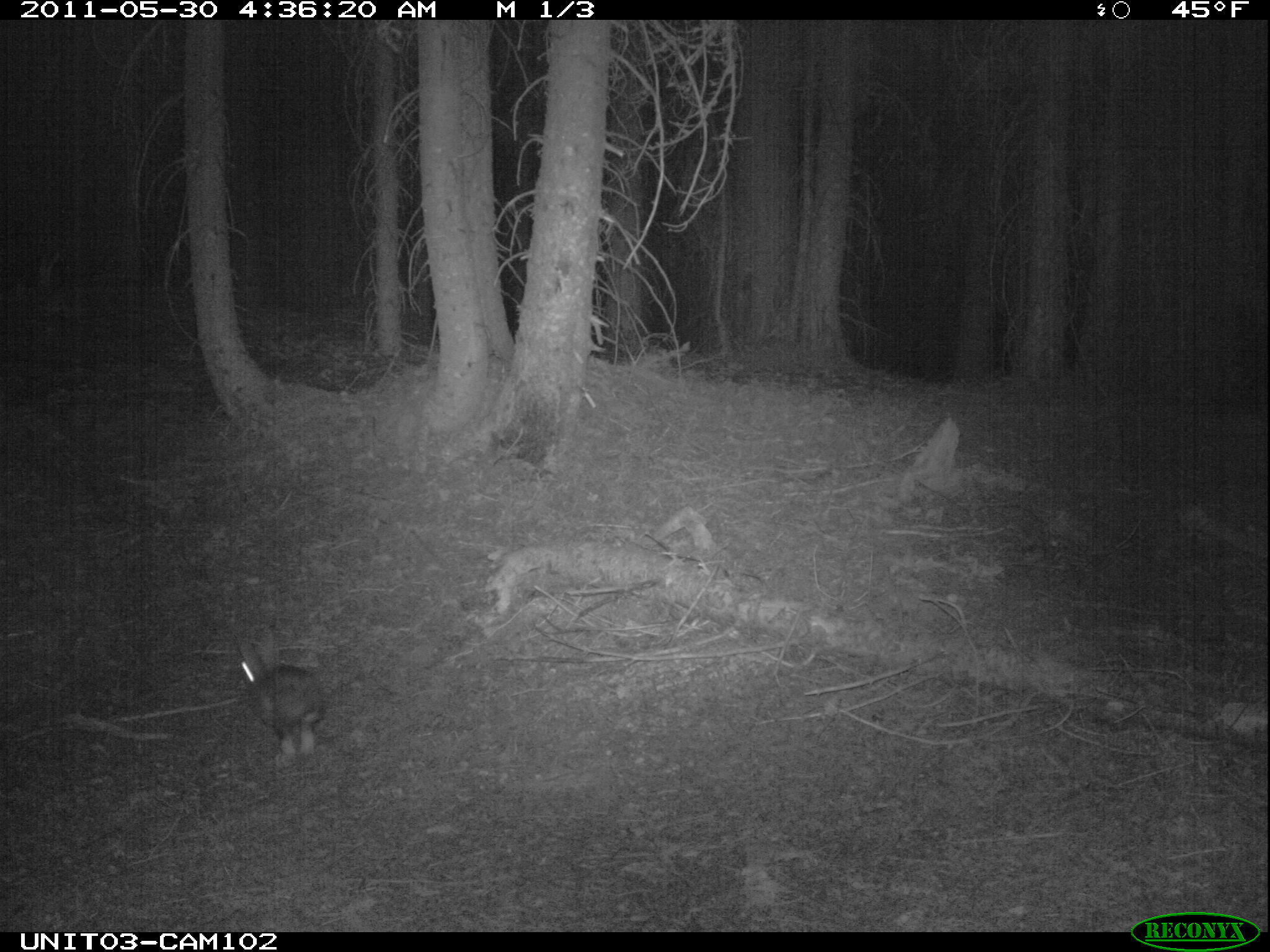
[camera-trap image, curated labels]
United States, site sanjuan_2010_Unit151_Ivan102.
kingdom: Animalia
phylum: Chordata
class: Mammalia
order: Lagomorpha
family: Leporidae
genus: Lepus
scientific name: Lepus americanus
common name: snowshoe hare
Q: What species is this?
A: Lepus americanus (snowshoe hare).